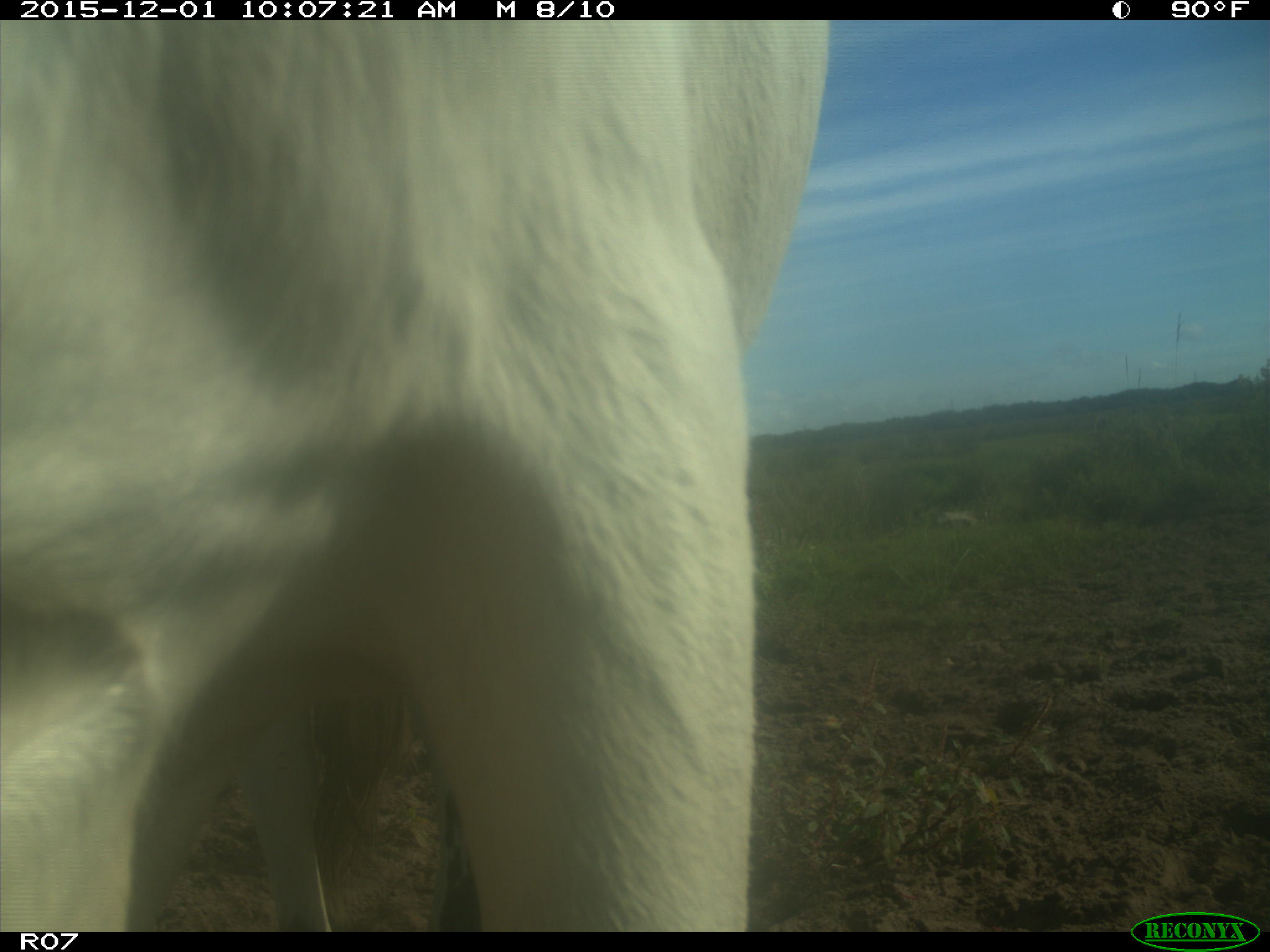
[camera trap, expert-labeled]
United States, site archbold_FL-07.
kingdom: Animalia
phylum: Chordata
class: Mammalia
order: Artiodactyla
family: Bovidae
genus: Bos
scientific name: Bos taurus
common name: domestic cow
Bos taurus (domestic cow).